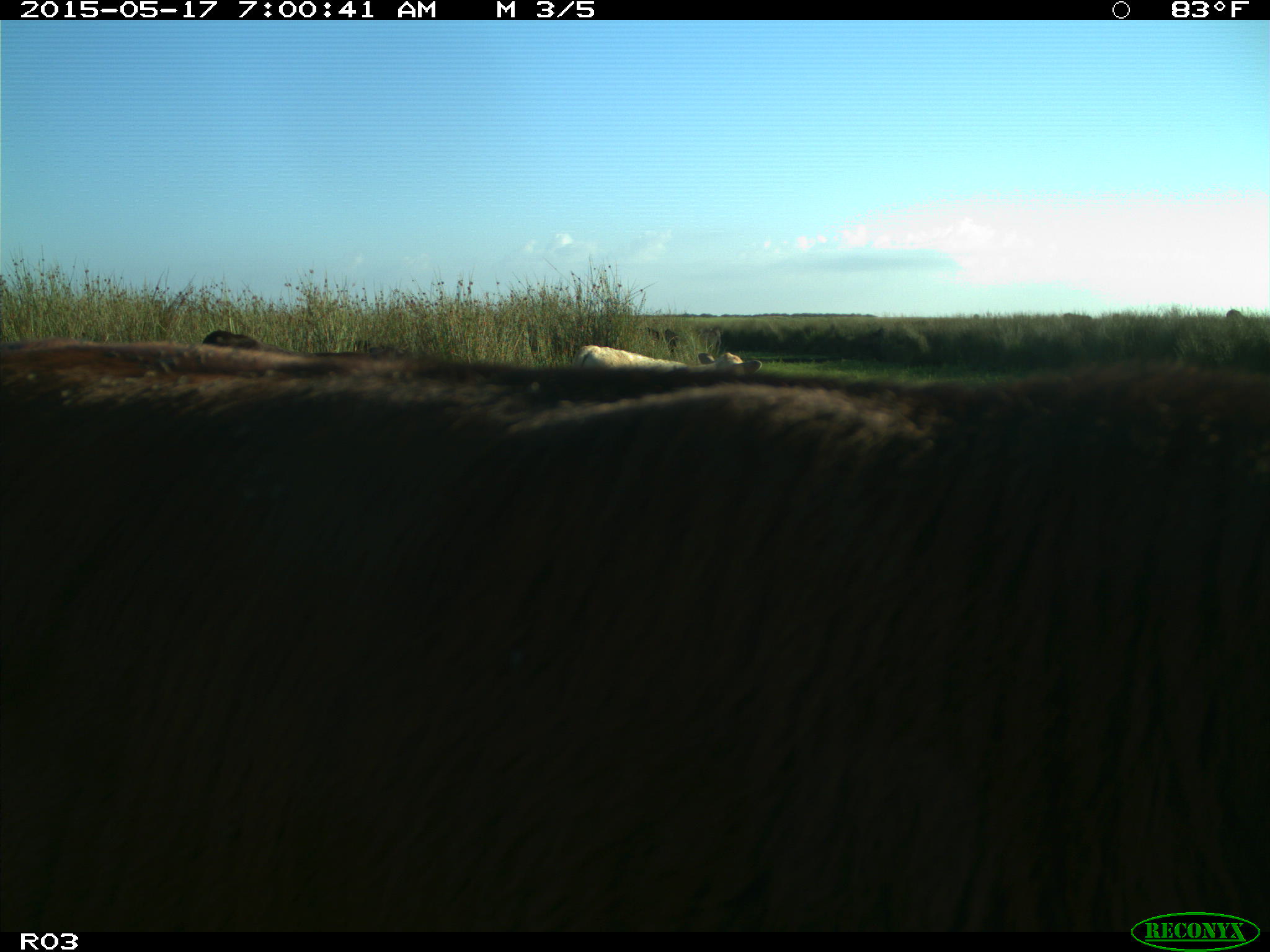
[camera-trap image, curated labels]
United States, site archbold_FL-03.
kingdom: Animalia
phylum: Chordata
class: Mammalia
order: Artiodactyla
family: Bovidae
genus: Bos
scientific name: Bos taurus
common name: domestic cow